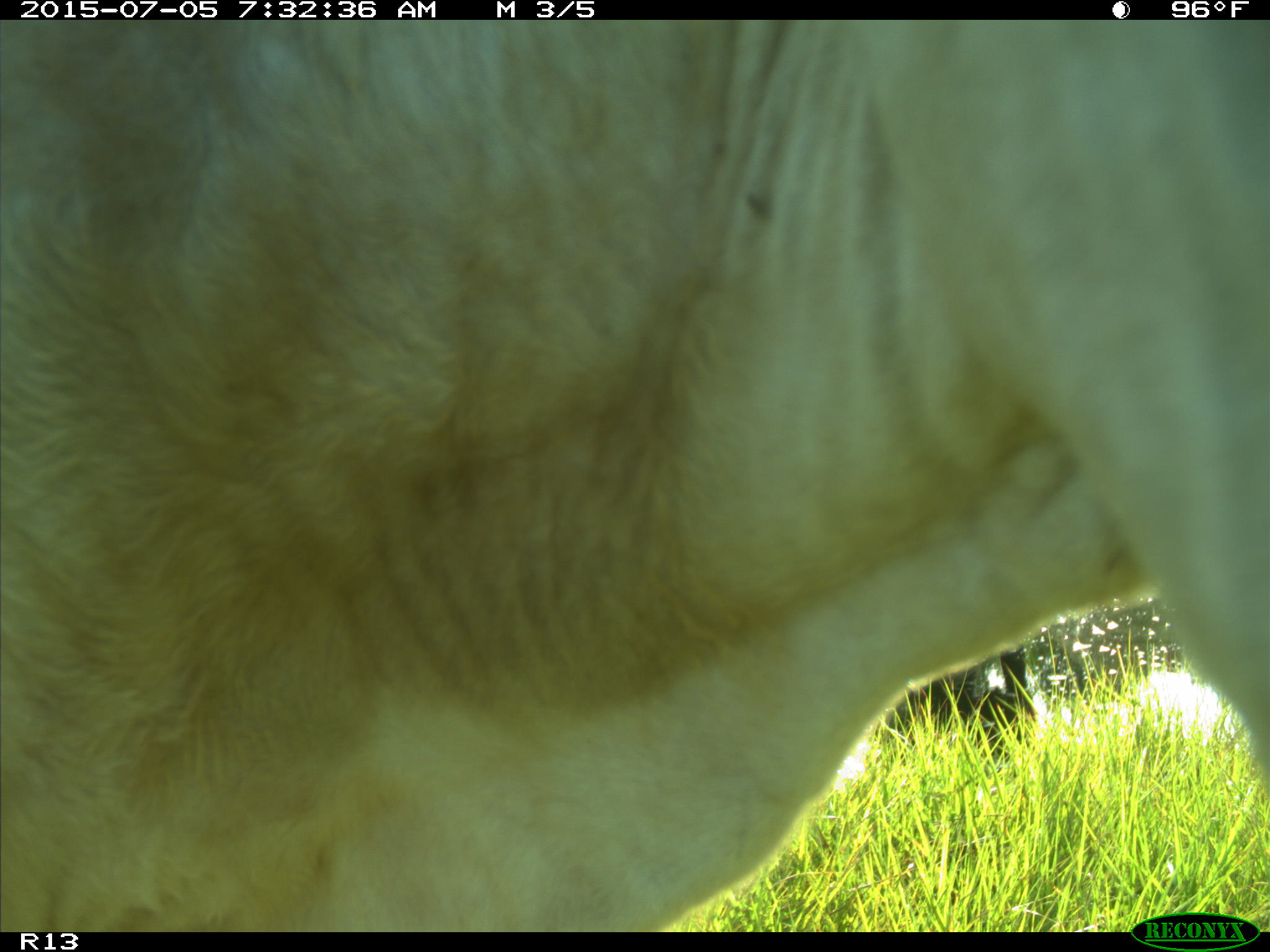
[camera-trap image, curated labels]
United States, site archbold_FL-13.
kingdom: Animalia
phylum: Chordata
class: Mammalia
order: Artiodactyla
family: Bovidae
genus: Bos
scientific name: Bos taurus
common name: domestic cow